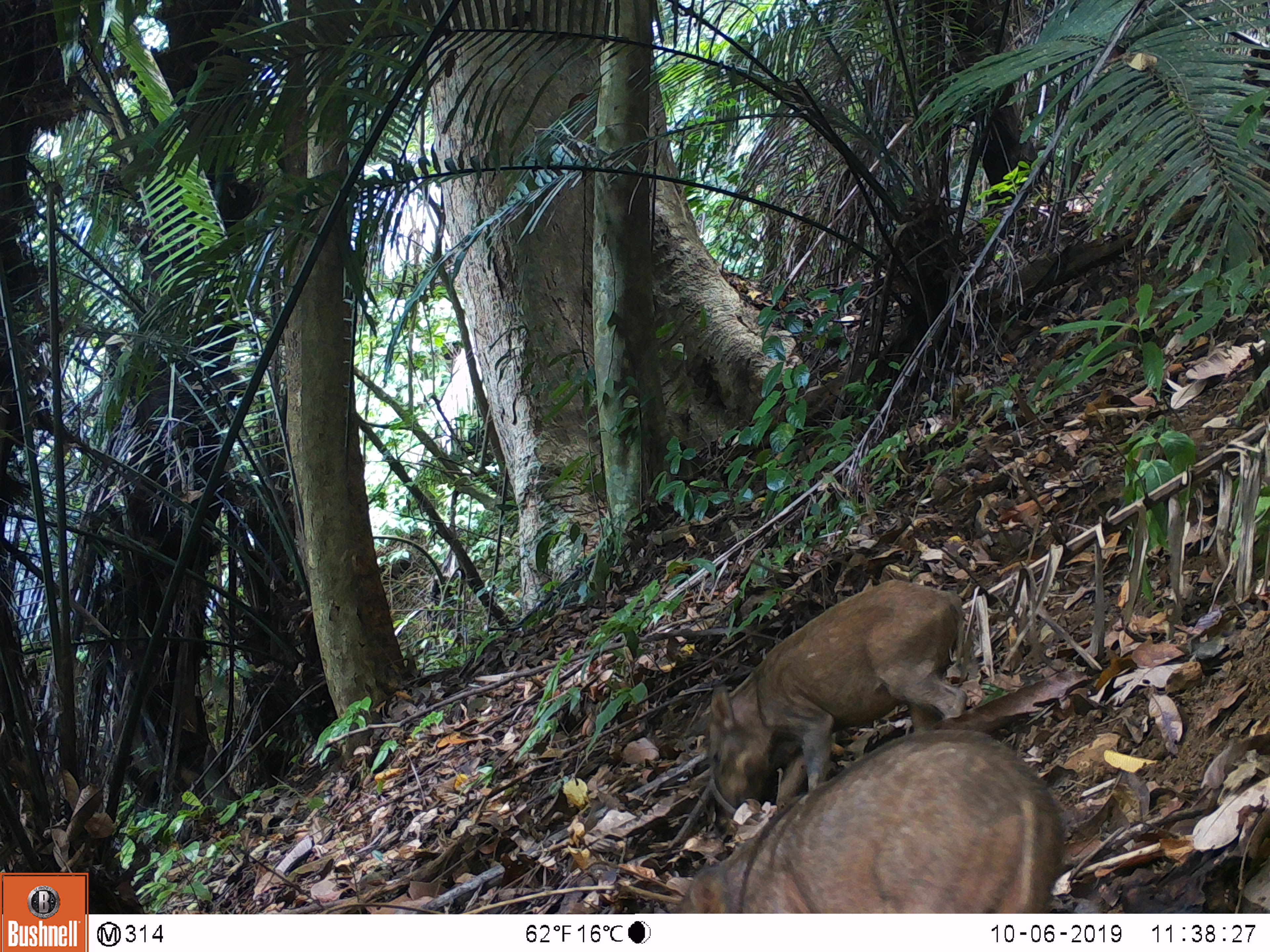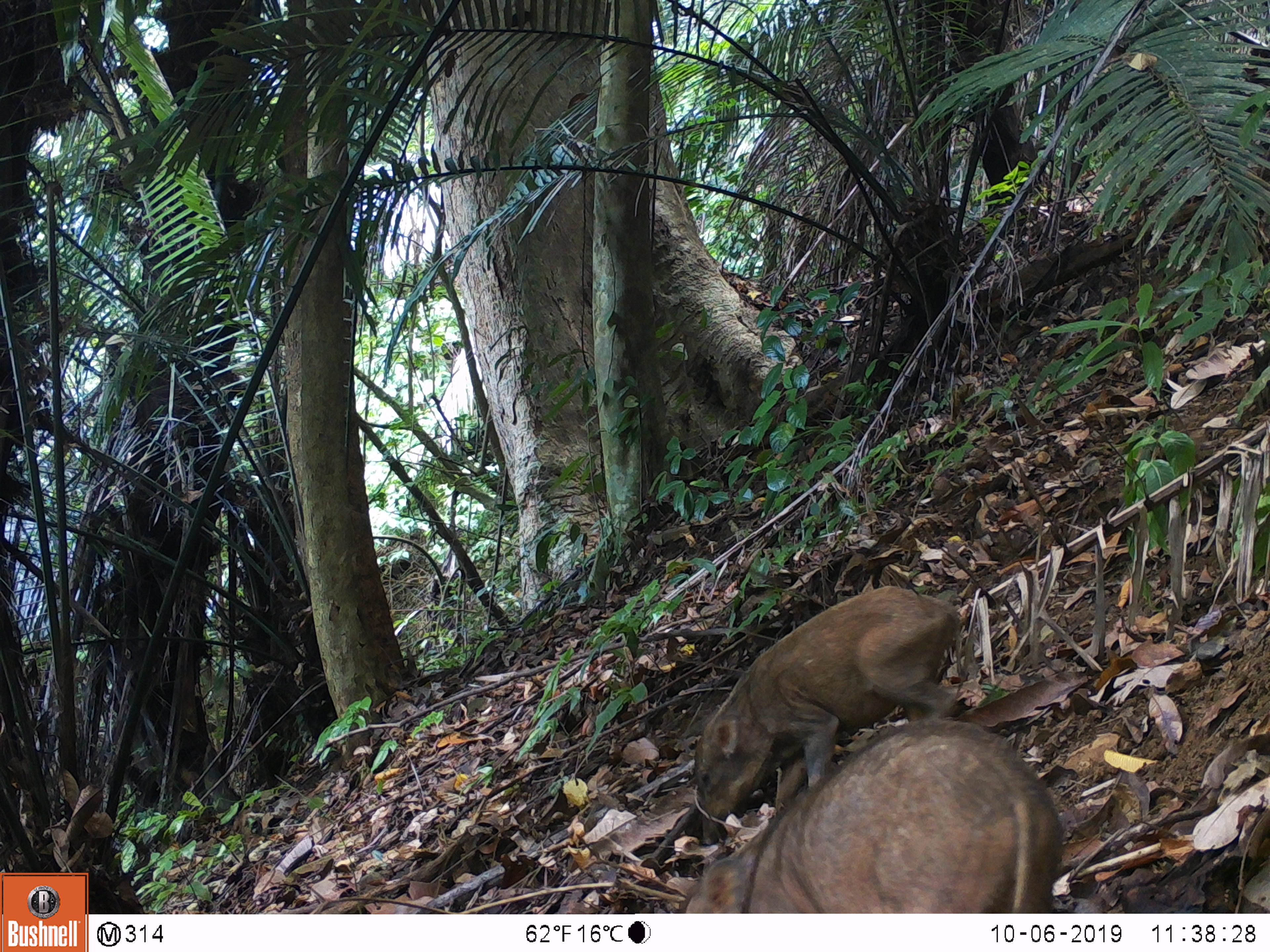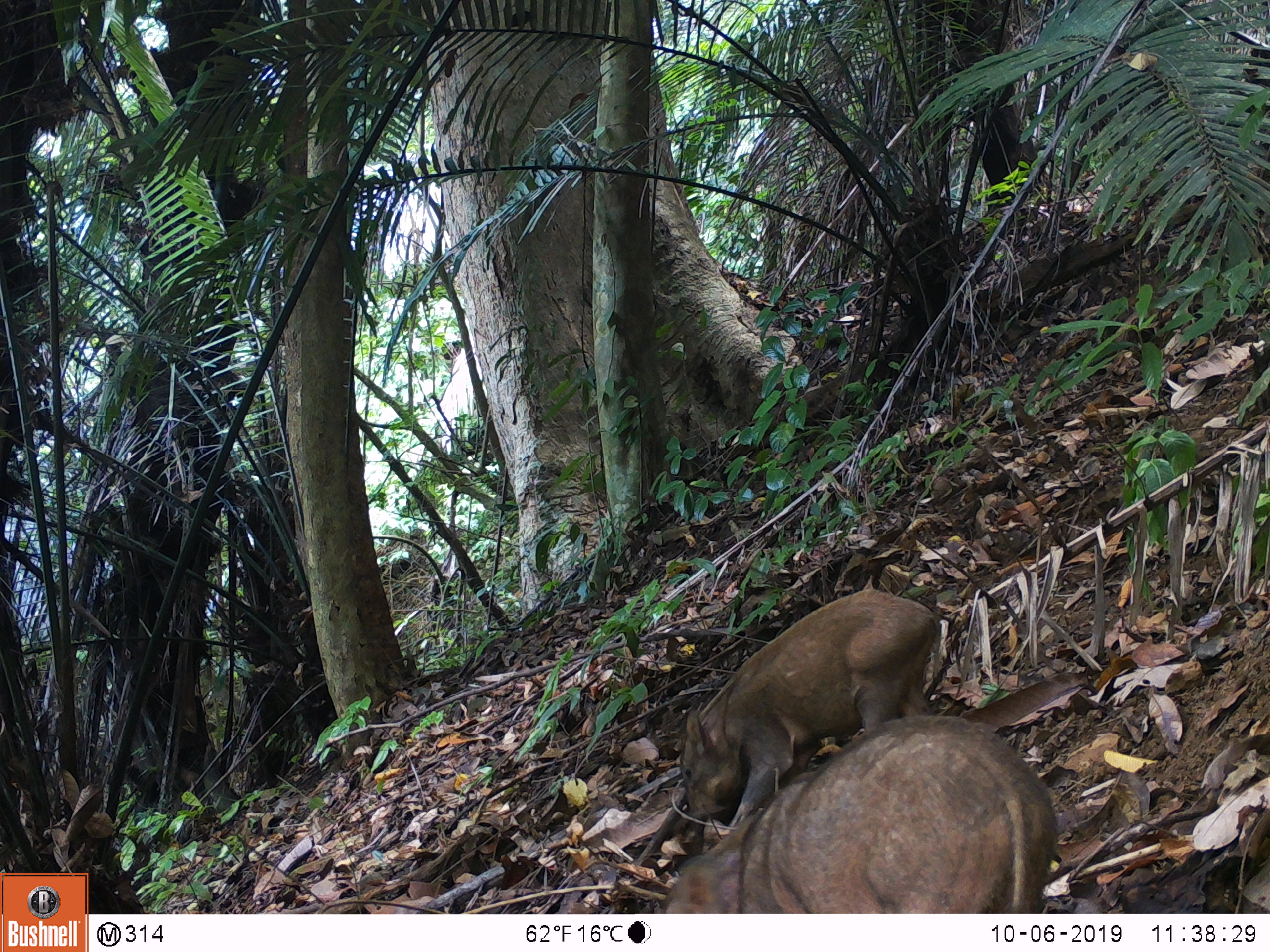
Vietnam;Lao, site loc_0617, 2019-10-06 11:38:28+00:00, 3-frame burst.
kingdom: Animalia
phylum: Chordata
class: Mammalia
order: Artiodactyla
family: Suidae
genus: Sus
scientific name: Sus scrofa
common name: eurasian wild pig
Eurasian wild pig (Sus scrofa). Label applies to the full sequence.